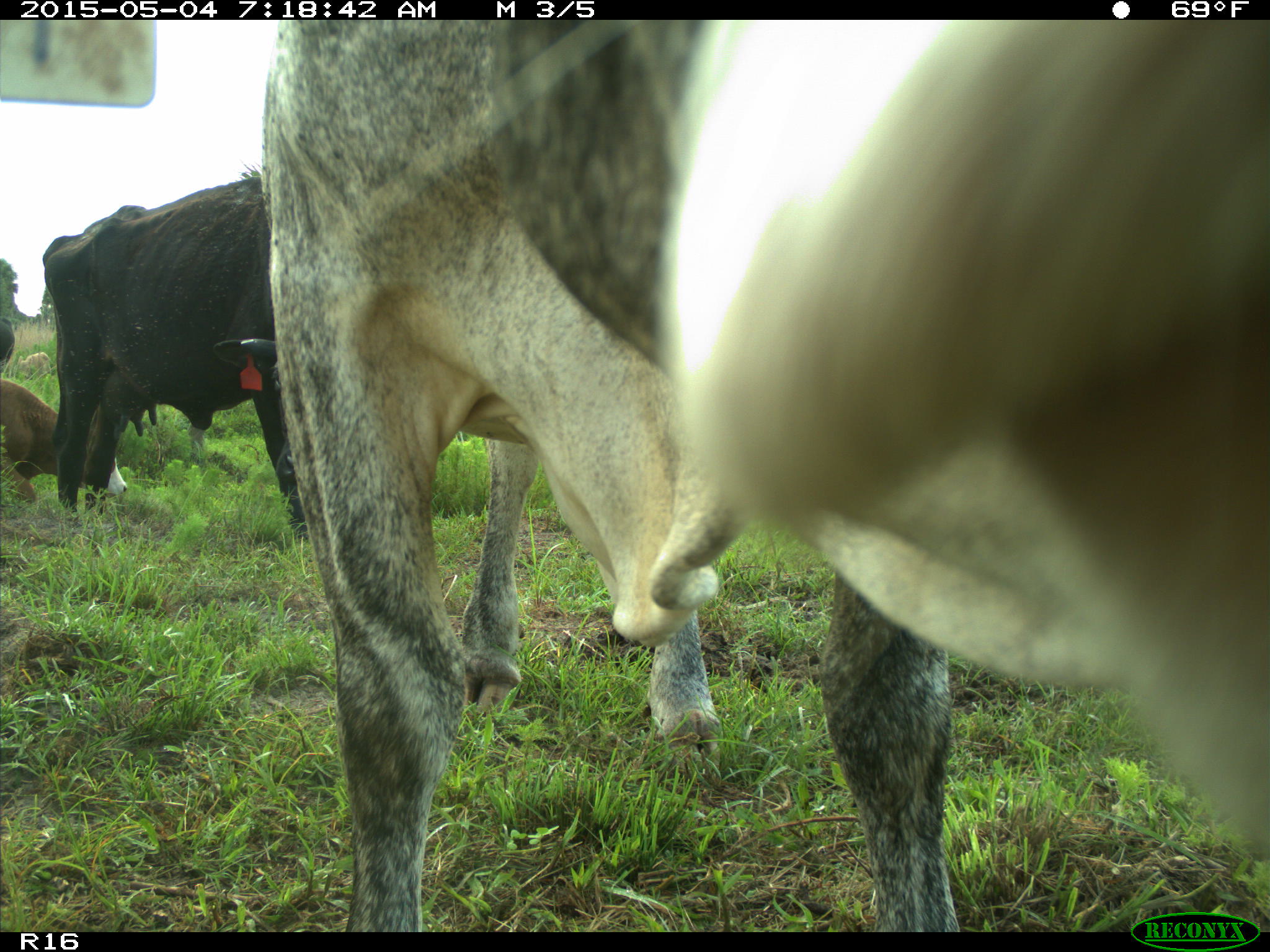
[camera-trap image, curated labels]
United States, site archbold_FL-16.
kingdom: Animalia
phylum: Chordata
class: Mammalia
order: Artiodactyla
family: Bovidae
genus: Bos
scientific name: Bos taurus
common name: domestic cow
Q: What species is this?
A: Bos taurus (domestic cow).